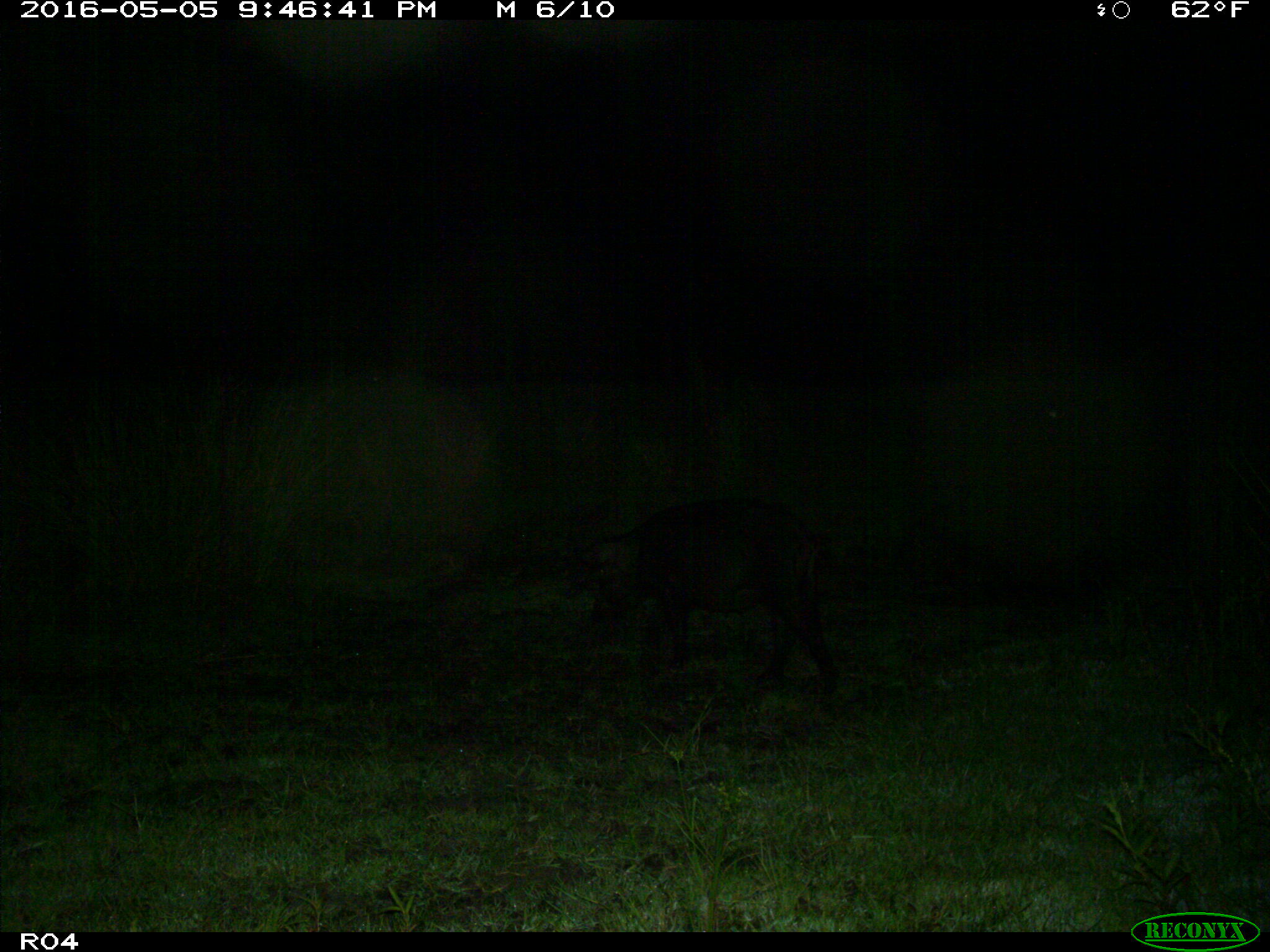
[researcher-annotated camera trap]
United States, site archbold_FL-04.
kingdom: Animalia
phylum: Chordata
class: Mammalia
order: Artiodactyla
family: Suidae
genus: Sus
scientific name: Sus scrofa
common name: wild boar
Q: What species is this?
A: Sus scrofa (wild boar).